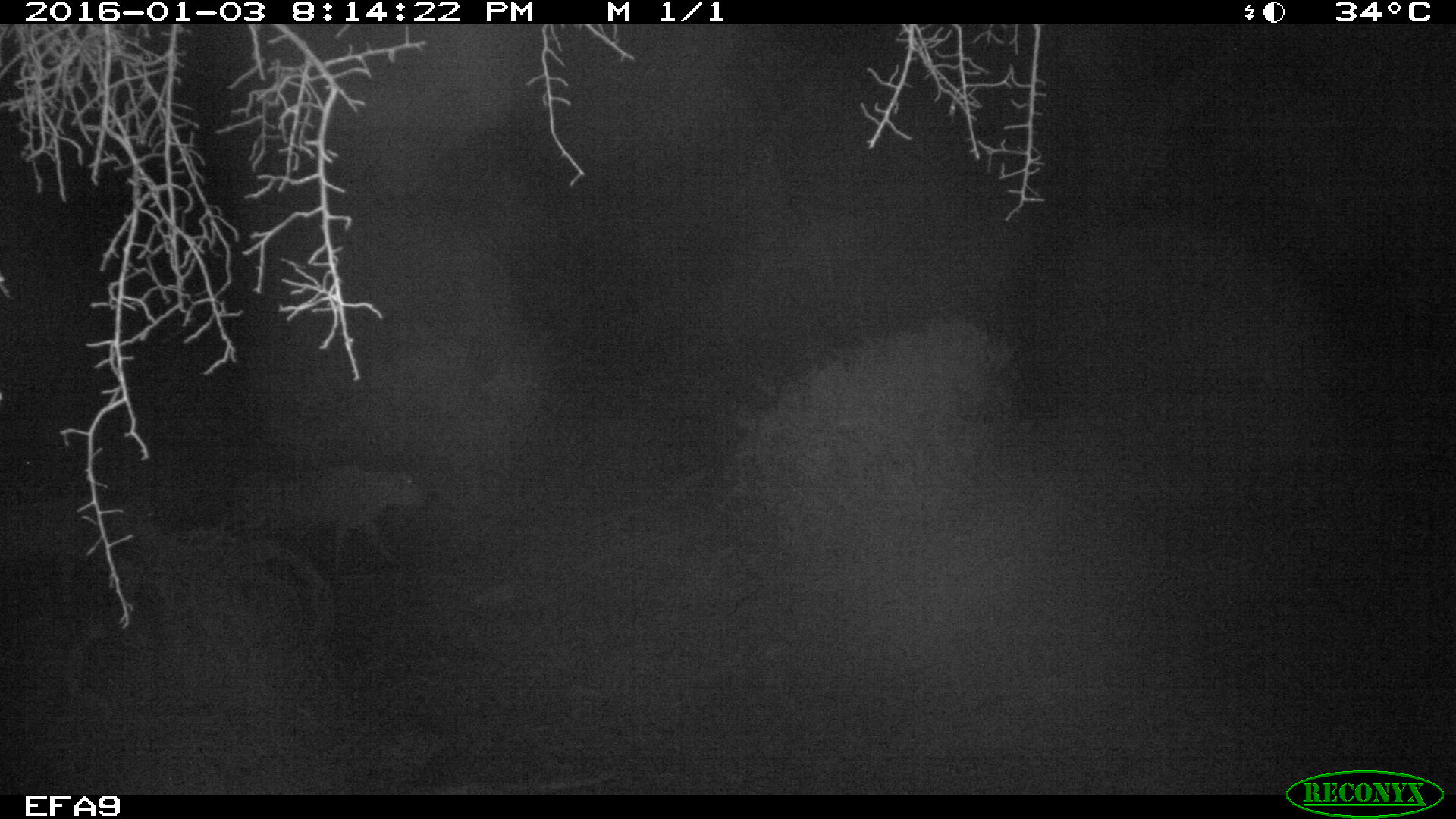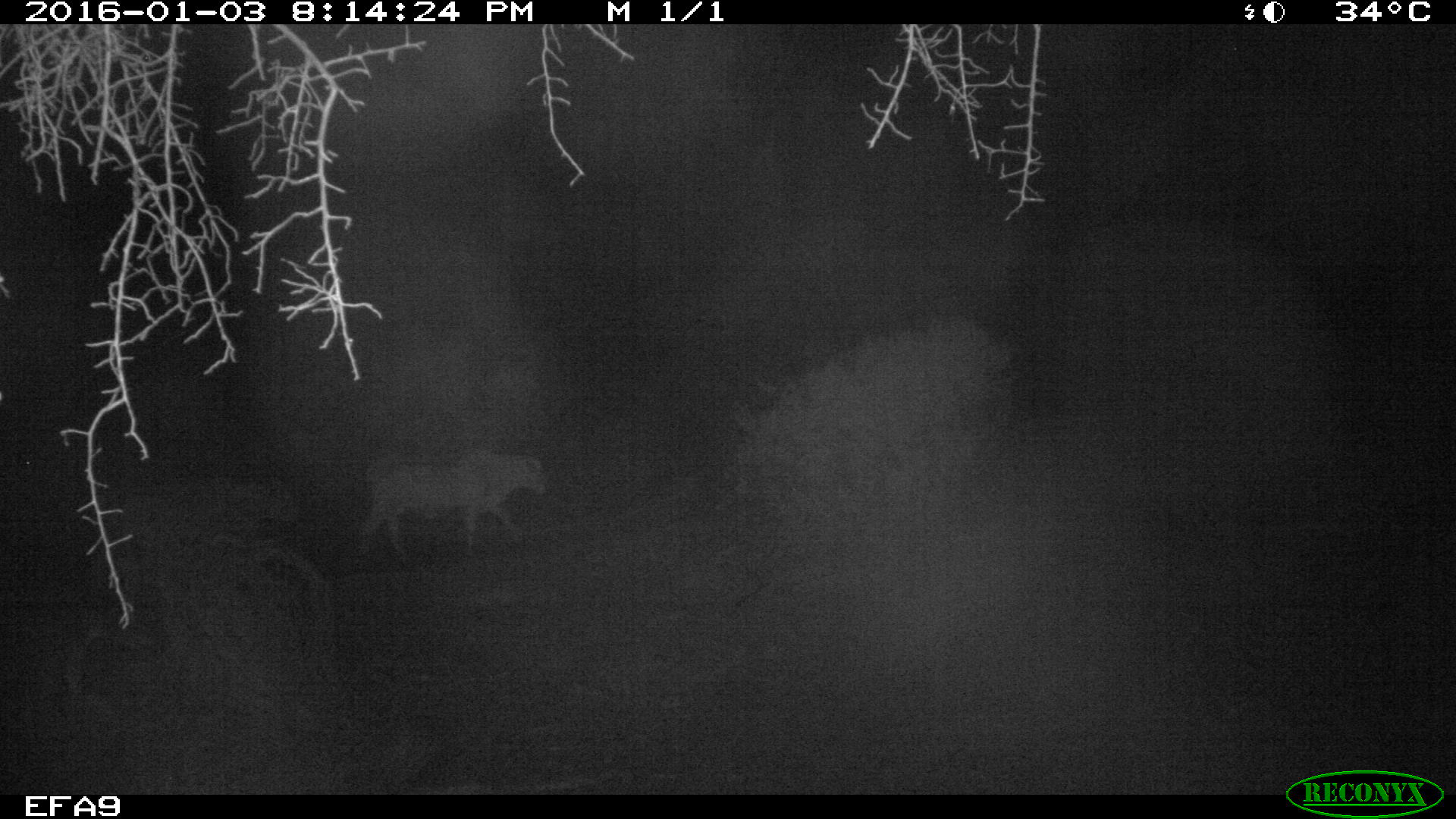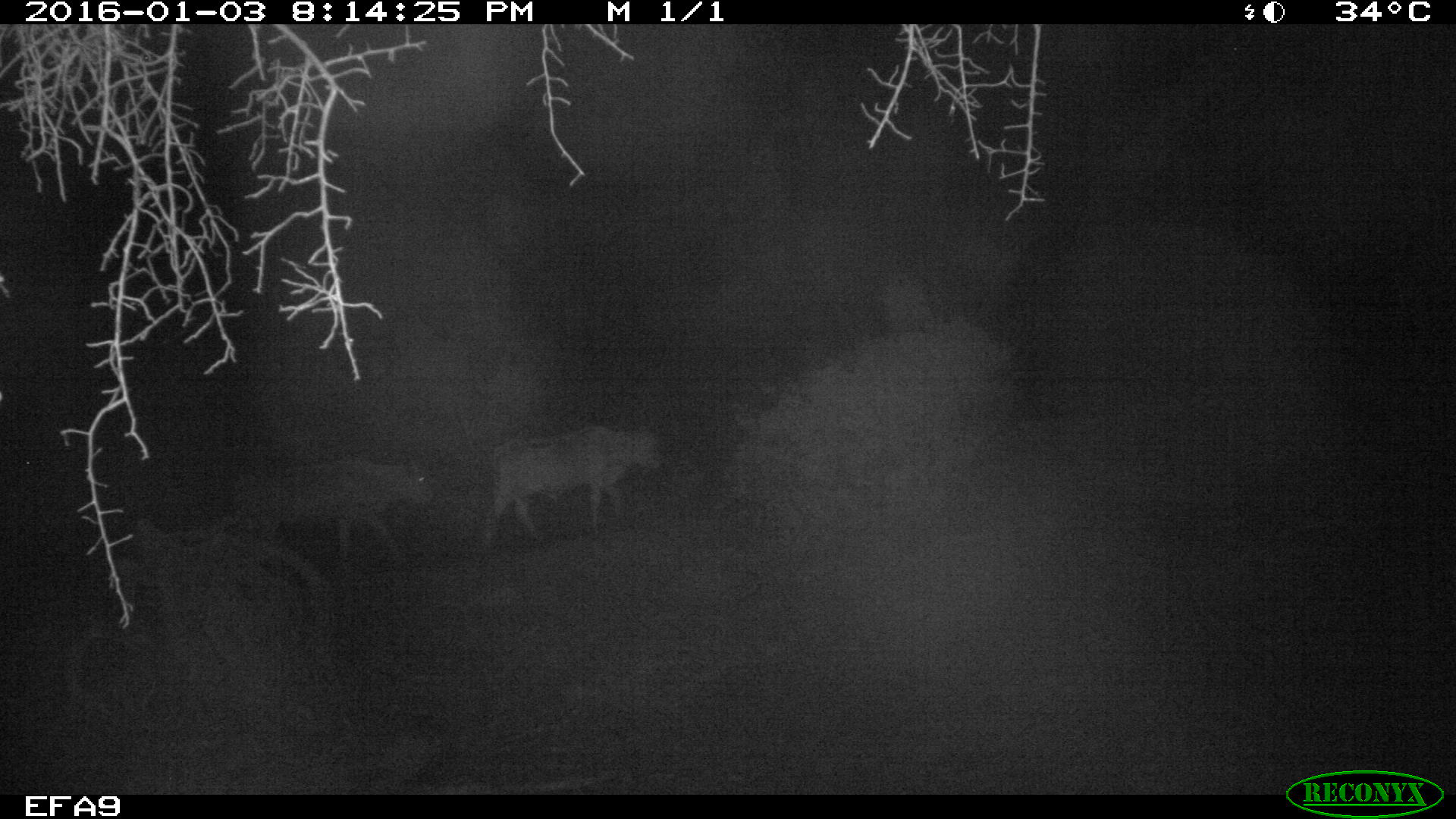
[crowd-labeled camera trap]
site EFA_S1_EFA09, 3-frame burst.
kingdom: Animalia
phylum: Chordata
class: Mammalia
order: Artiodactyla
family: Bovidae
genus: Bos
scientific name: Bos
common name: cattle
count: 2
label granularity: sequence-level